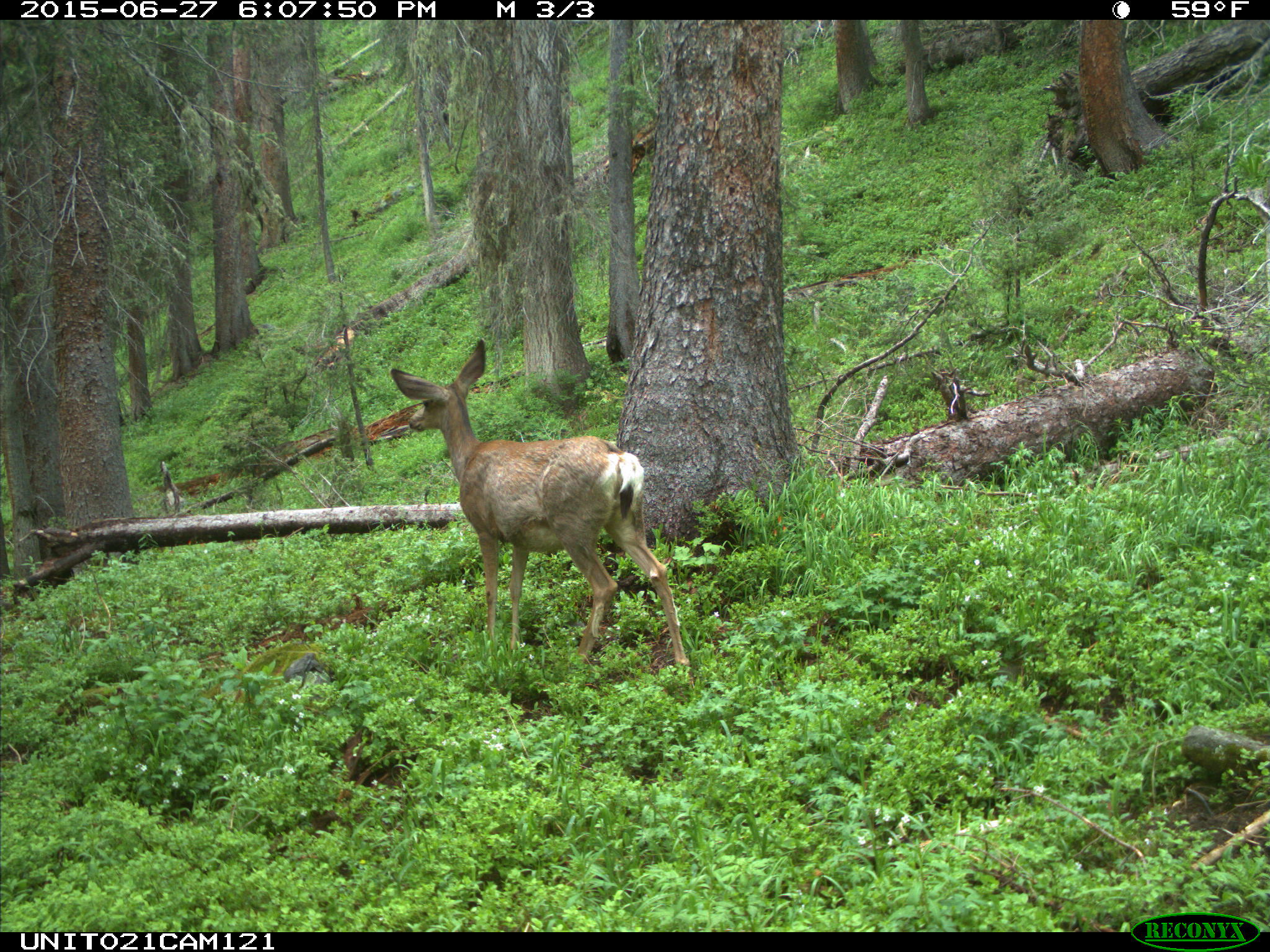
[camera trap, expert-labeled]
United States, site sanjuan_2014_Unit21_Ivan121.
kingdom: Animalia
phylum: Chordata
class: Mammalia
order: Artiodactyla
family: Cervidae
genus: Odocoileus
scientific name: Odocoileus hemionus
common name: mule deer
Odocoileus hemionus (mule deer).